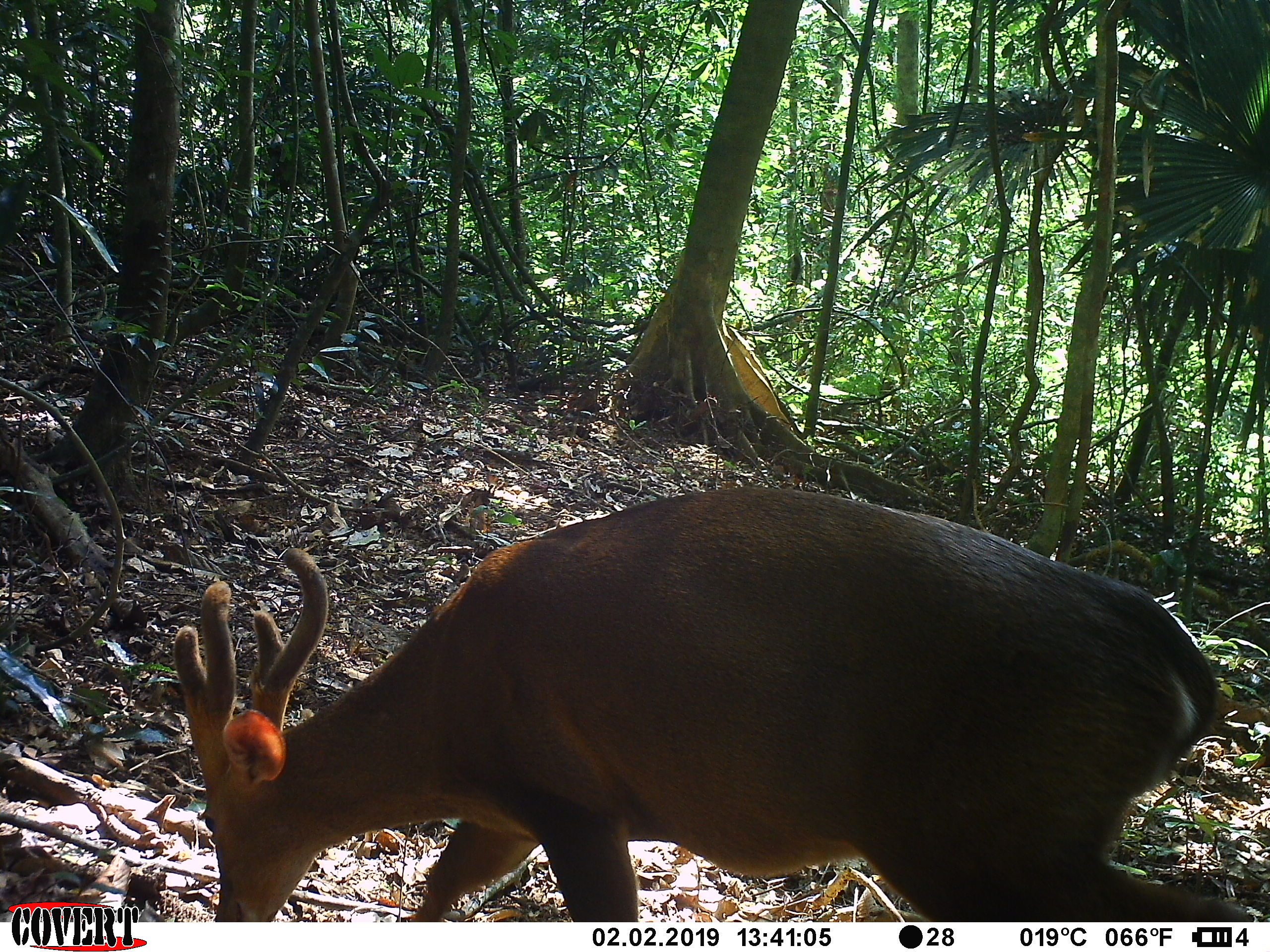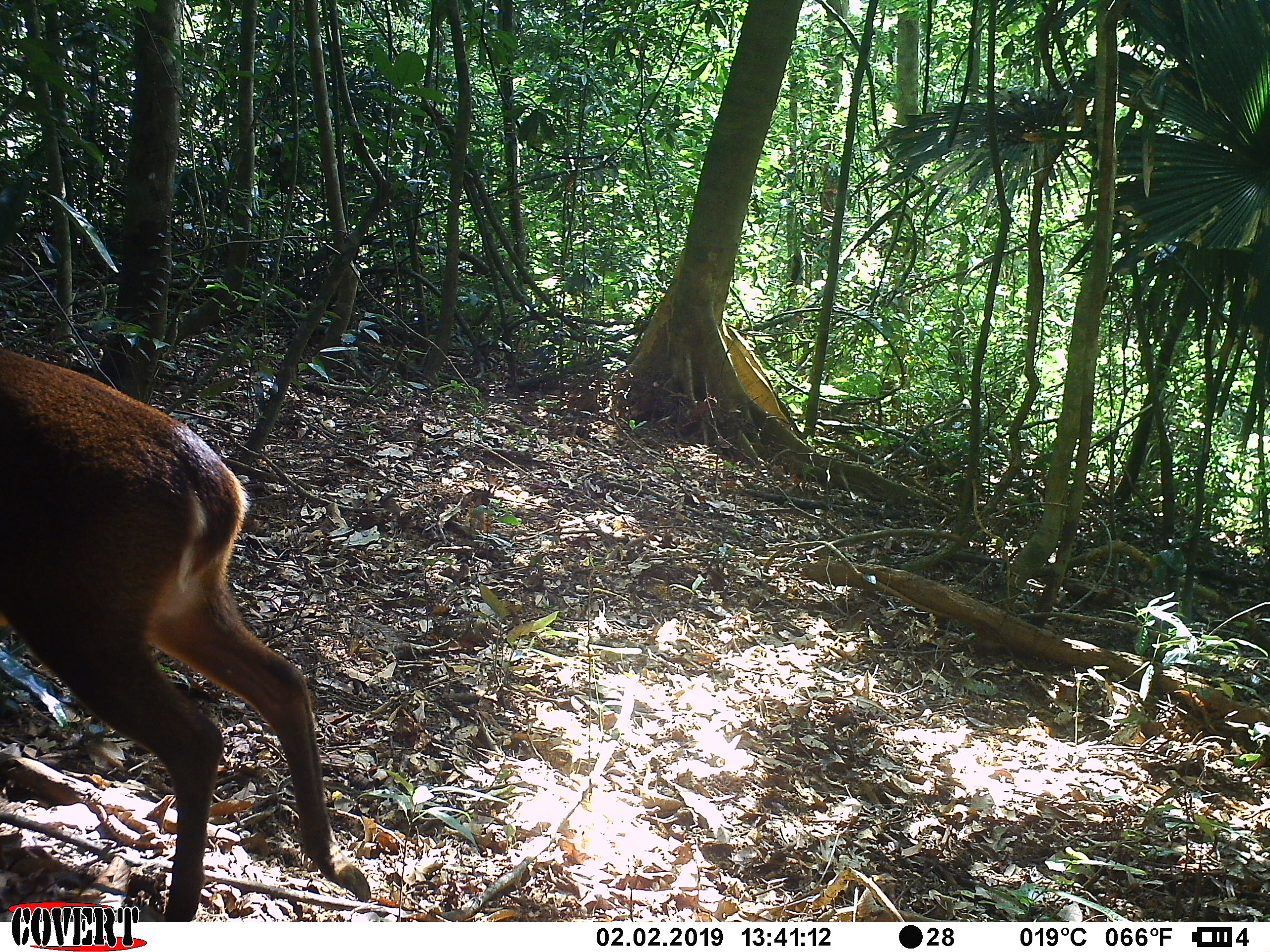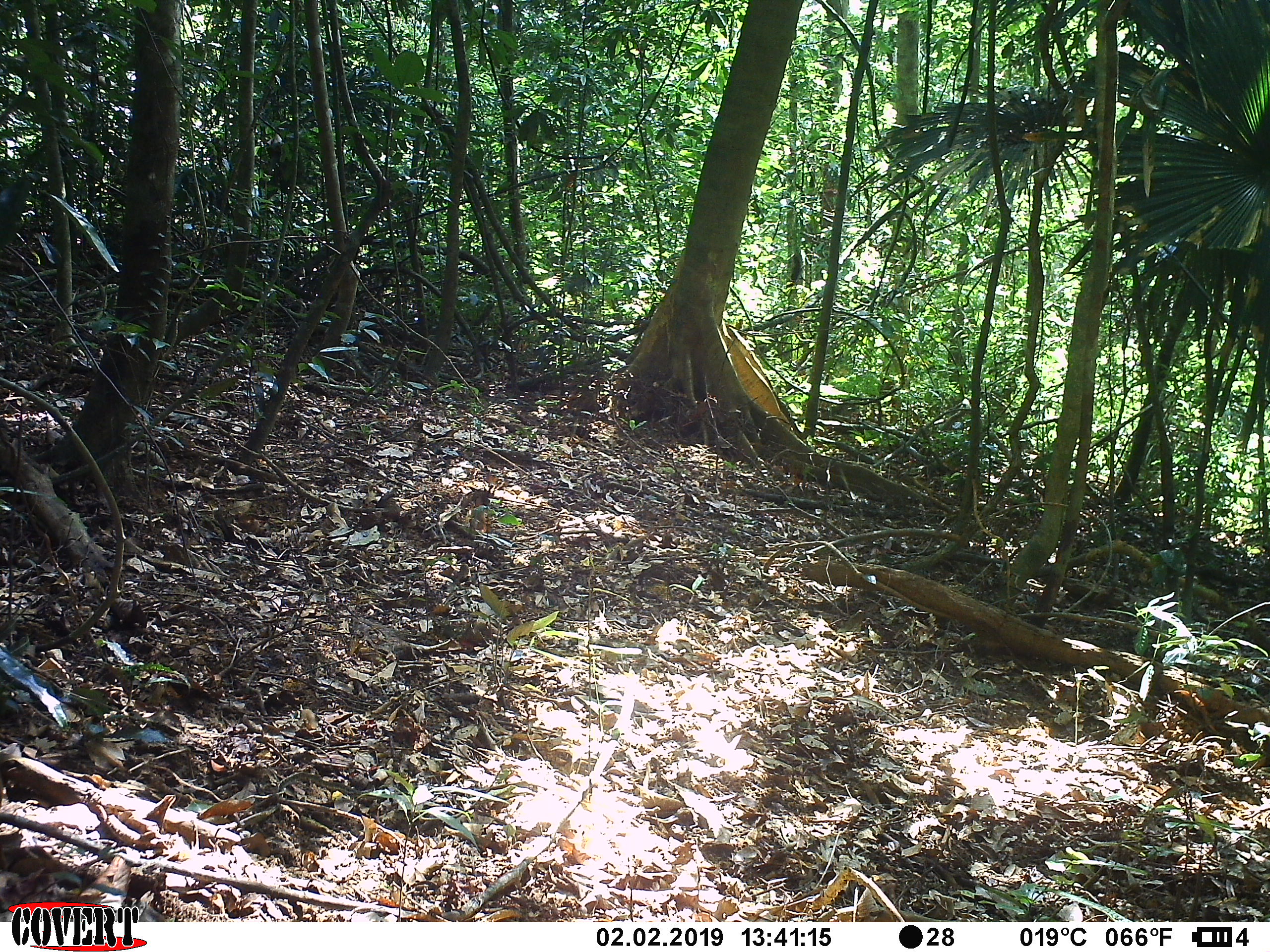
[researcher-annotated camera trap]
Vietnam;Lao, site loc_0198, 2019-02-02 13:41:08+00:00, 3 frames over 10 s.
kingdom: Animalia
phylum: Chordata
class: Mammalia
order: Artiodactyla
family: Cervidae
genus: Muntiacus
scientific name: Muntiacus vuquangensis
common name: large-antlered muntjac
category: large antlered muntjac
Large antlered muntjac (large-antlered muntjac) (Muntiacus vuquangensis). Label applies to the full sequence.